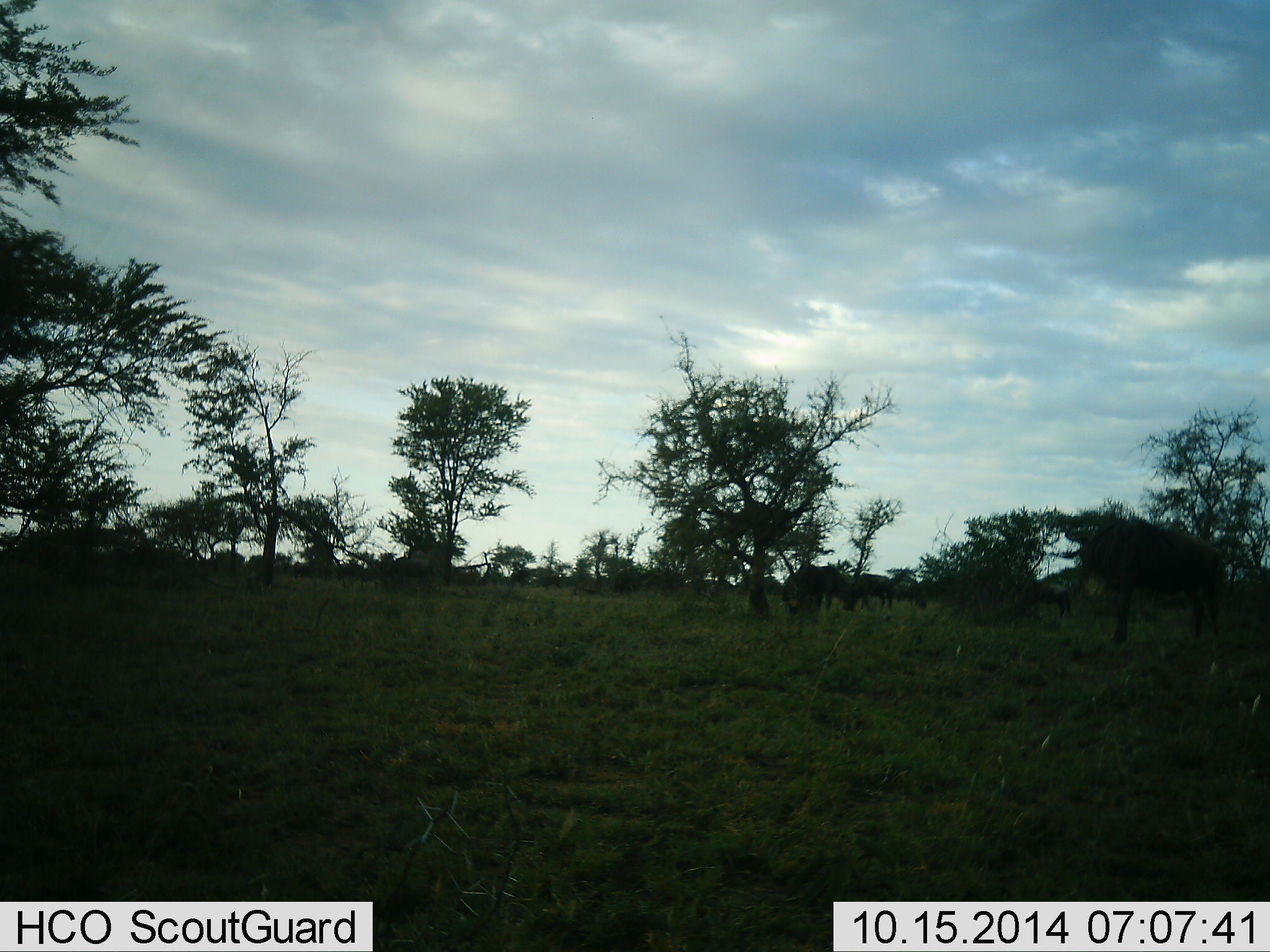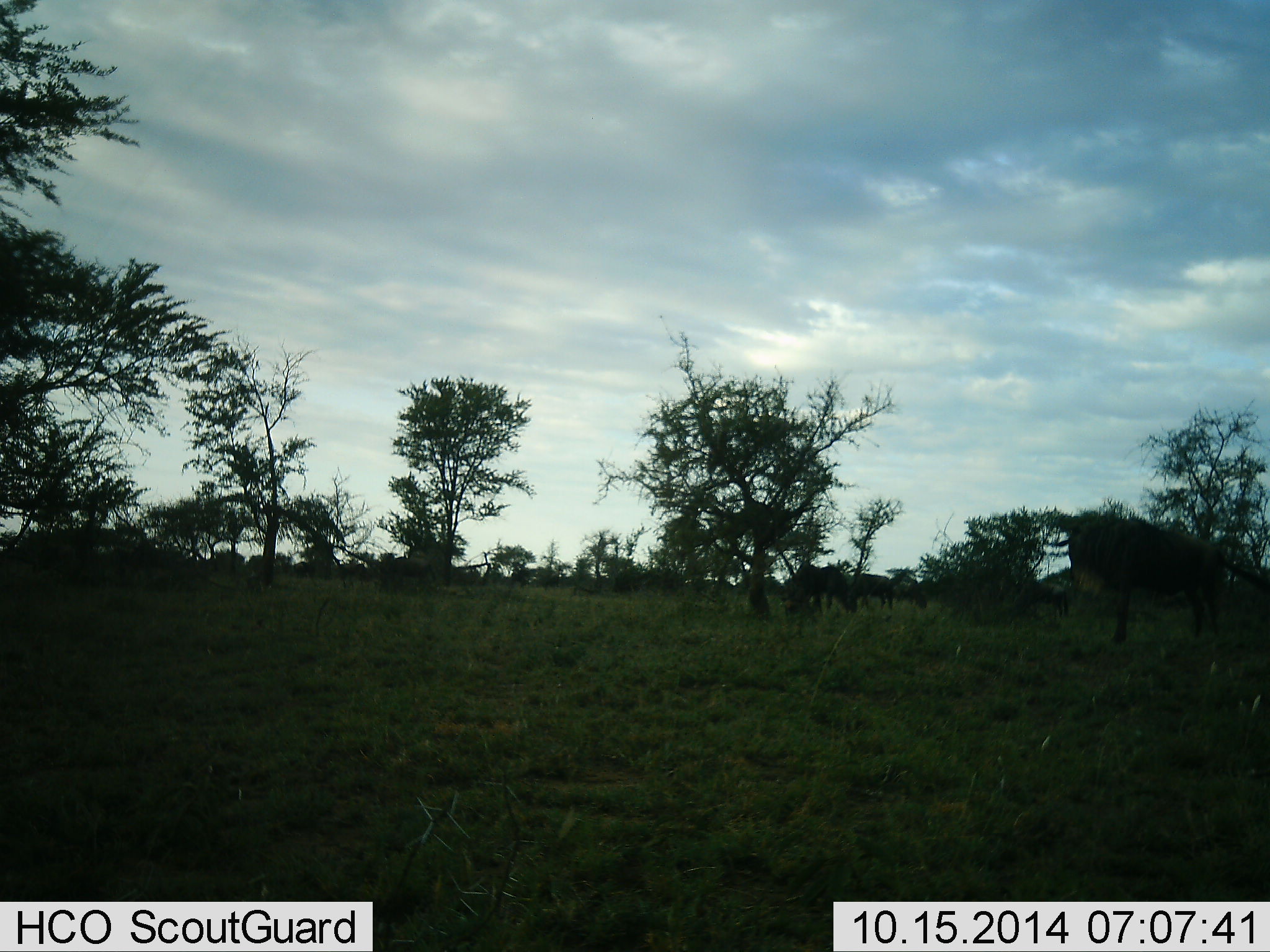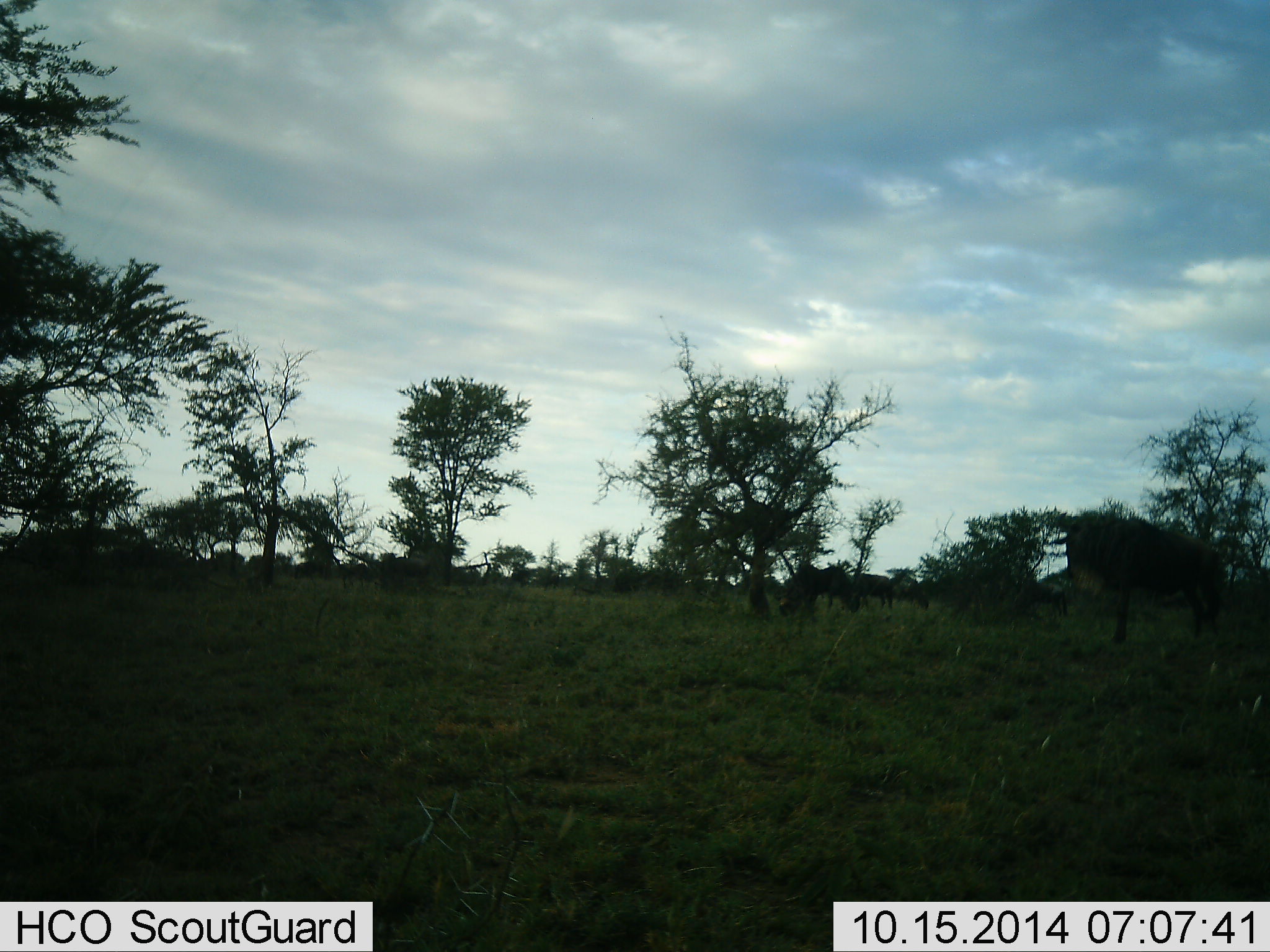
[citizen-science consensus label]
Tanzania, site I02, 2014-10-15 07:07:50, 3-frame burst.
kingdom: Animalia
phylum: Chordata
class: Mammalia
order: Artiodactyla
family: Bovidae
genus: Connochaetes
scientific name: Connochaetes taurinus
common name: blue wildebeest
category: wildebeest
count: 5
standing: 70%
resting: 10%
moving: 10%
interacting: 0%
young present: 0%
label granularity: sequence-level